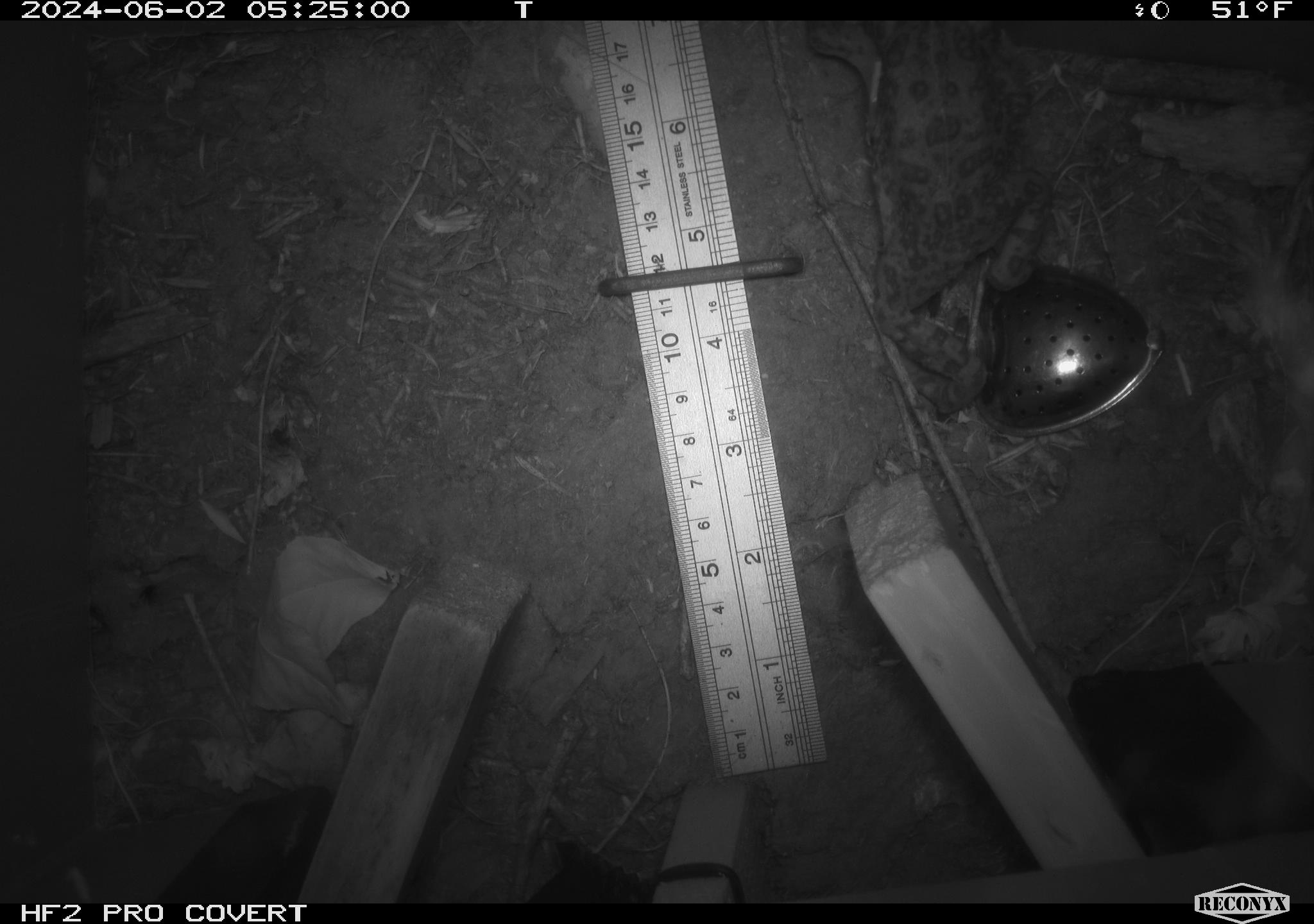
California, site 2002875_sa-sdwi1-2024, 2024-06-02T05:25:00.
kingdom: Animalia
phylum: Chordata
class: Amphibia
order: Anura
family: Bufonidae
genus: Anaxyrus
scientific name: Anaxyrus boreas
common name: western toad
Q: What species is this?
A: Western toad (Anaxyrus boreas).